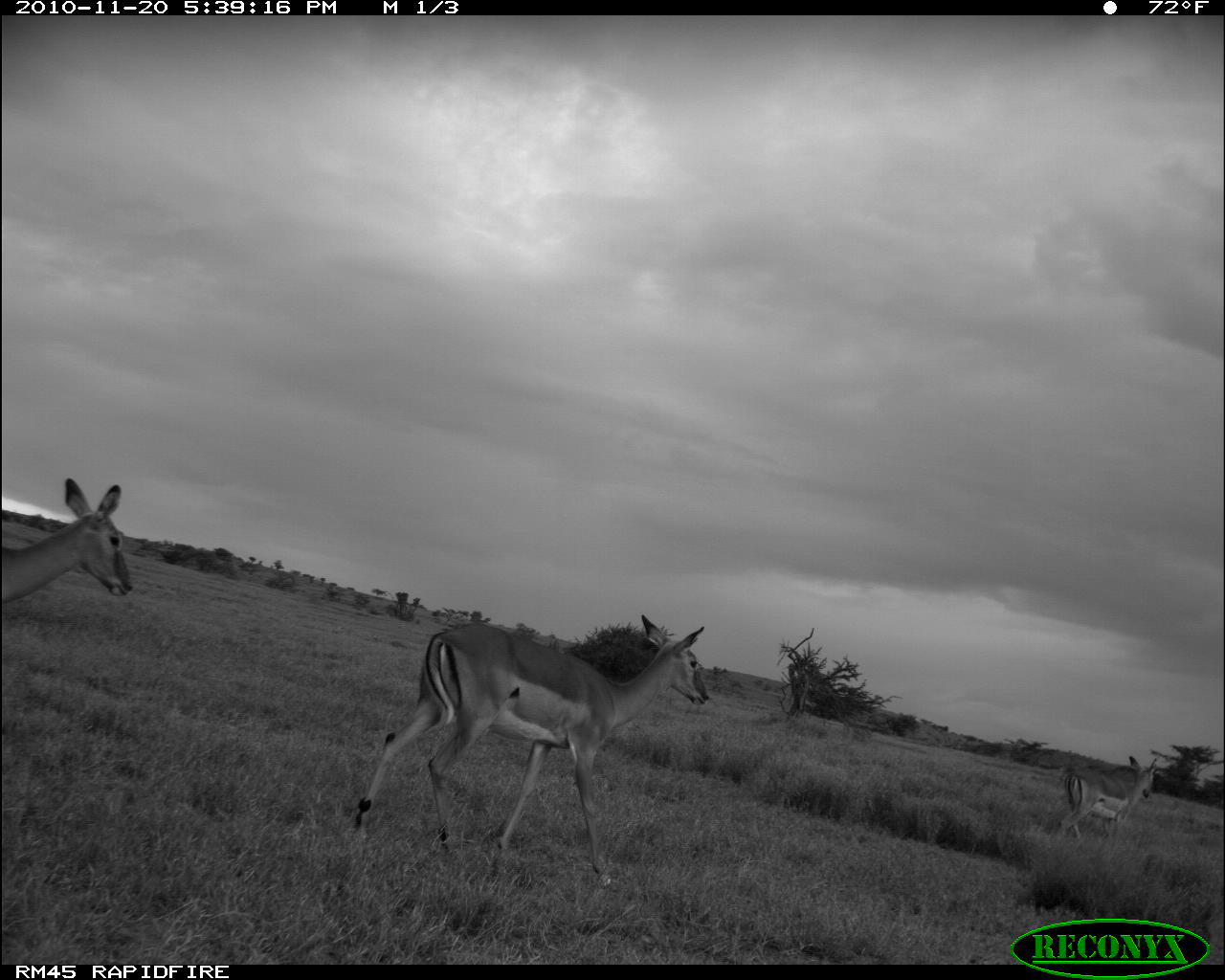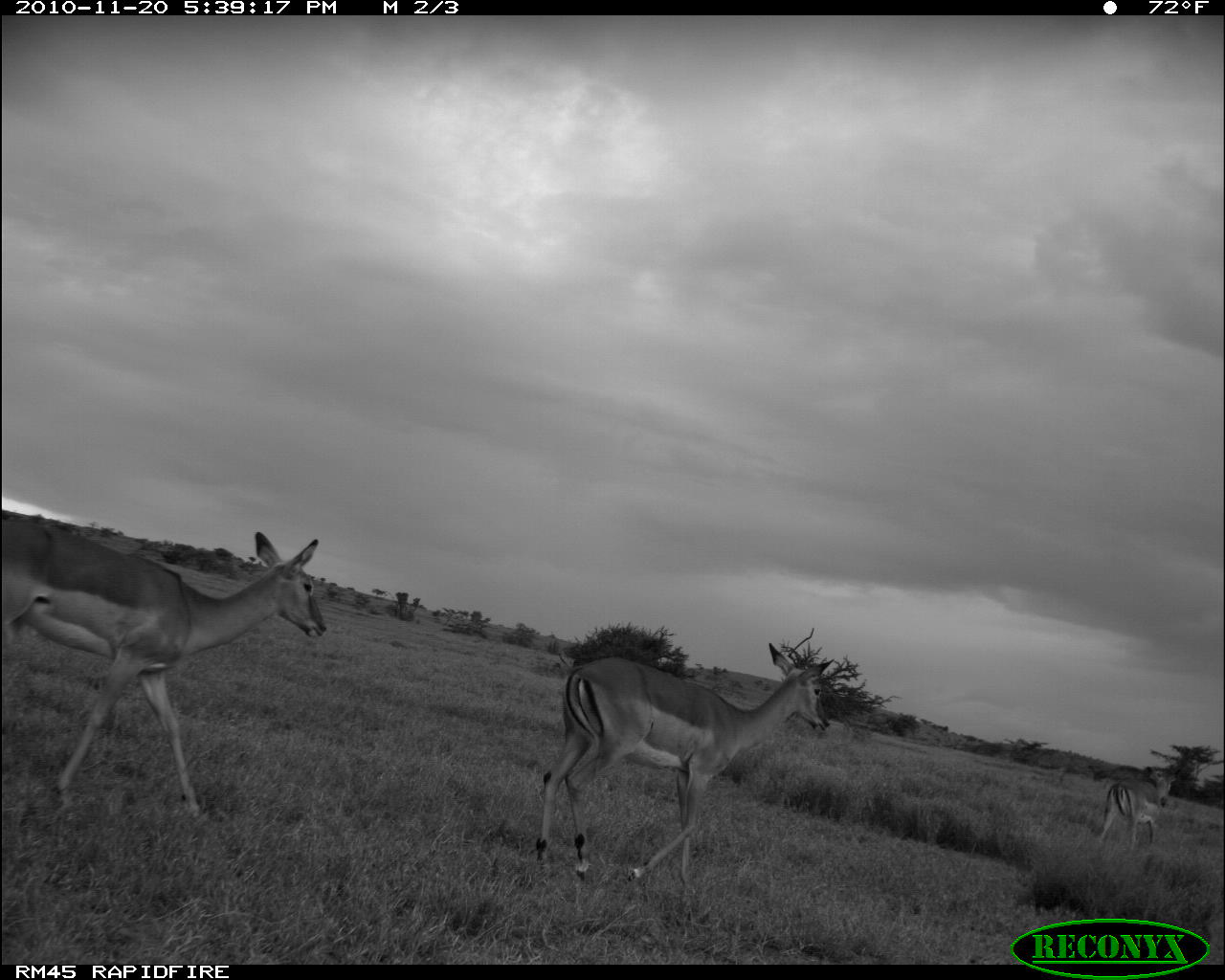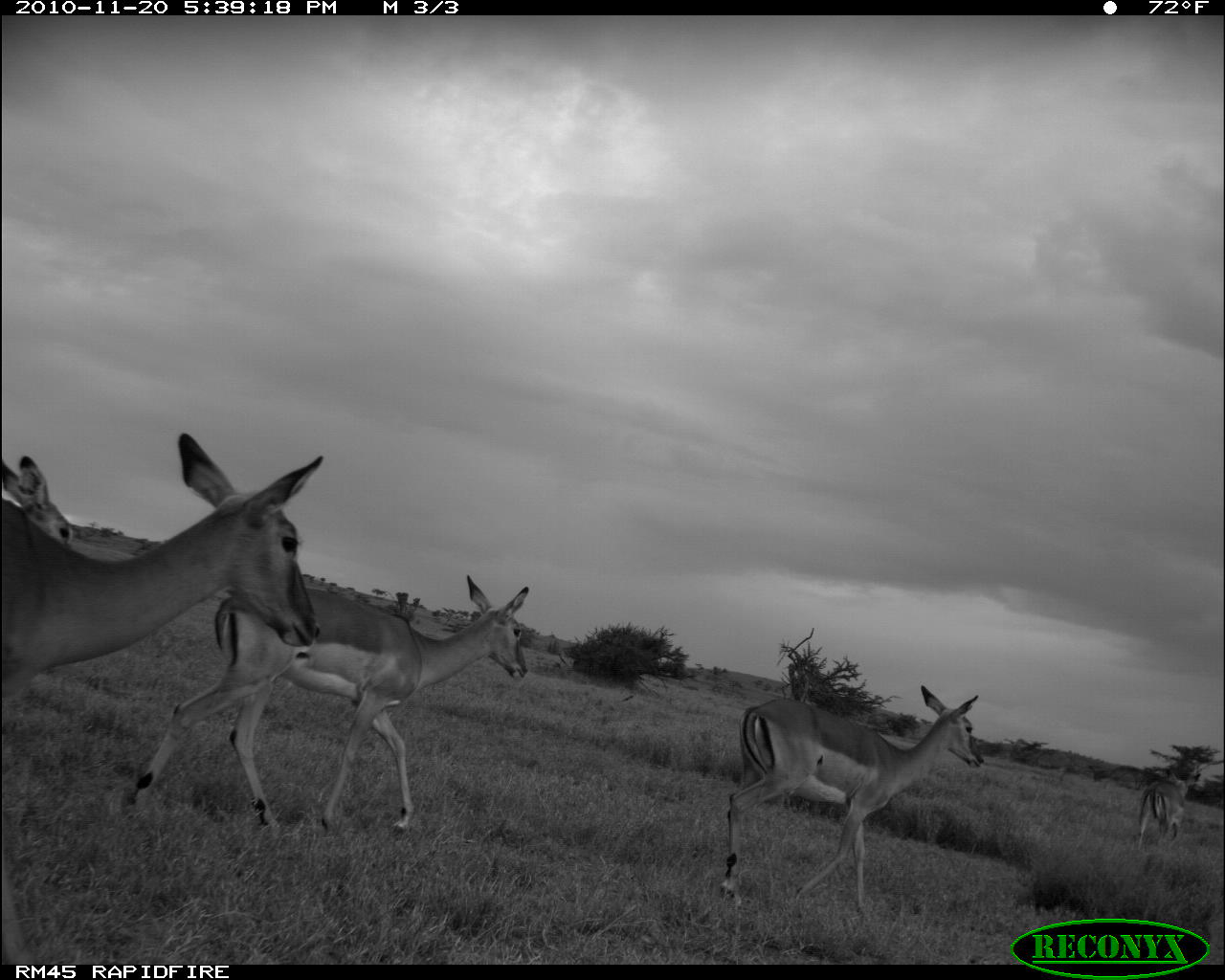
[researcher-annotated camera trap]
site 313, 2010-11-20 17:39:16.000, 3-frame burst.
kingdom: Animalia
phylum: Chordata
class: Mammalia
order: Artiodactyla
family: Bovidae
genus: Aepyceros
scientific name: Aepyceros melampus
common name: impala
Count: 3.